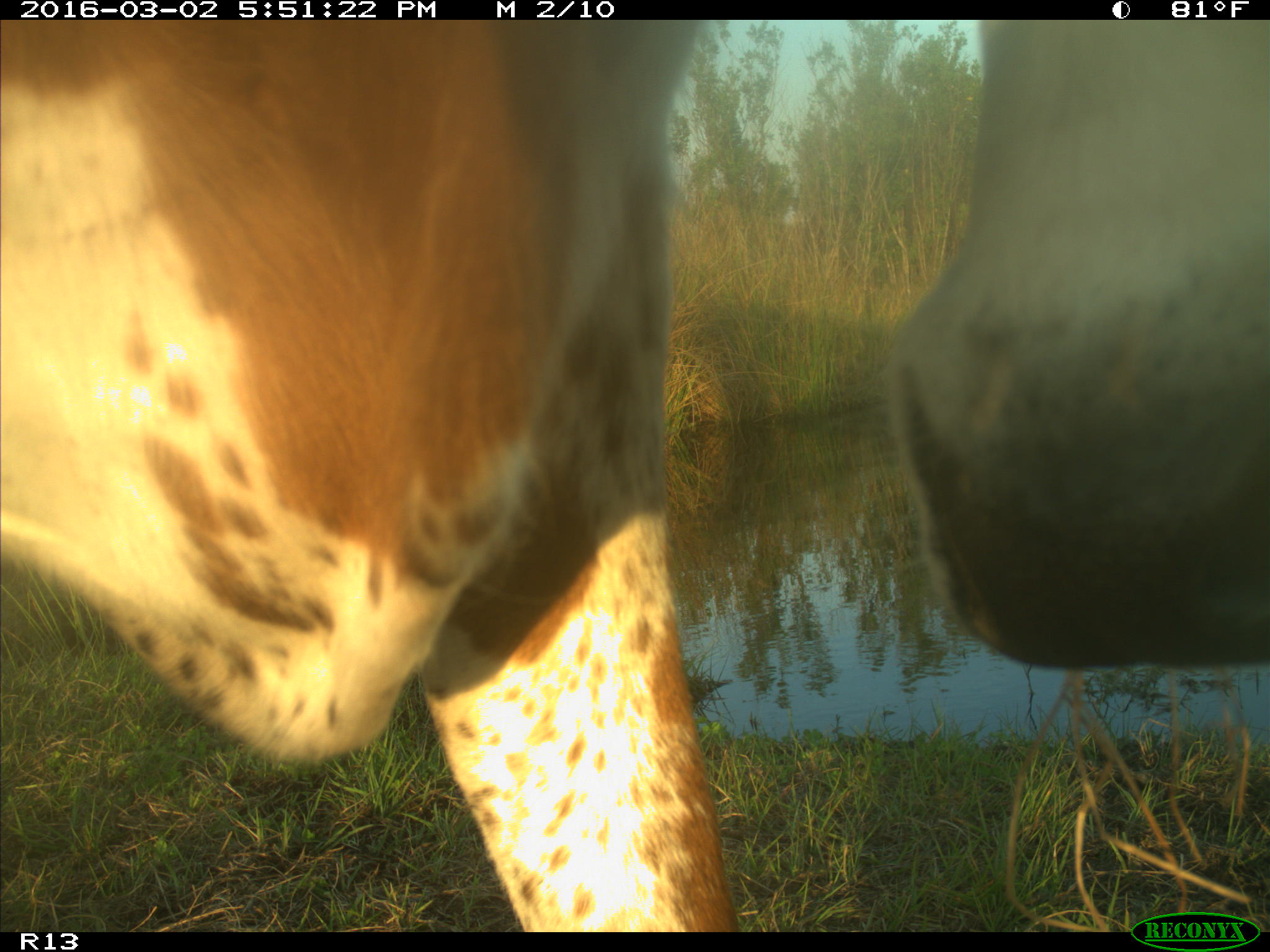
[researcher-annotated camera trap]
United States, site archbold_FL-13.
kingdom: Animalia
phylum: Chordata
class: Mammalia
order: Artiodactyla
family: Bovidae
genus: Bos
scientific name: Bos taurus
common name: domestic cow